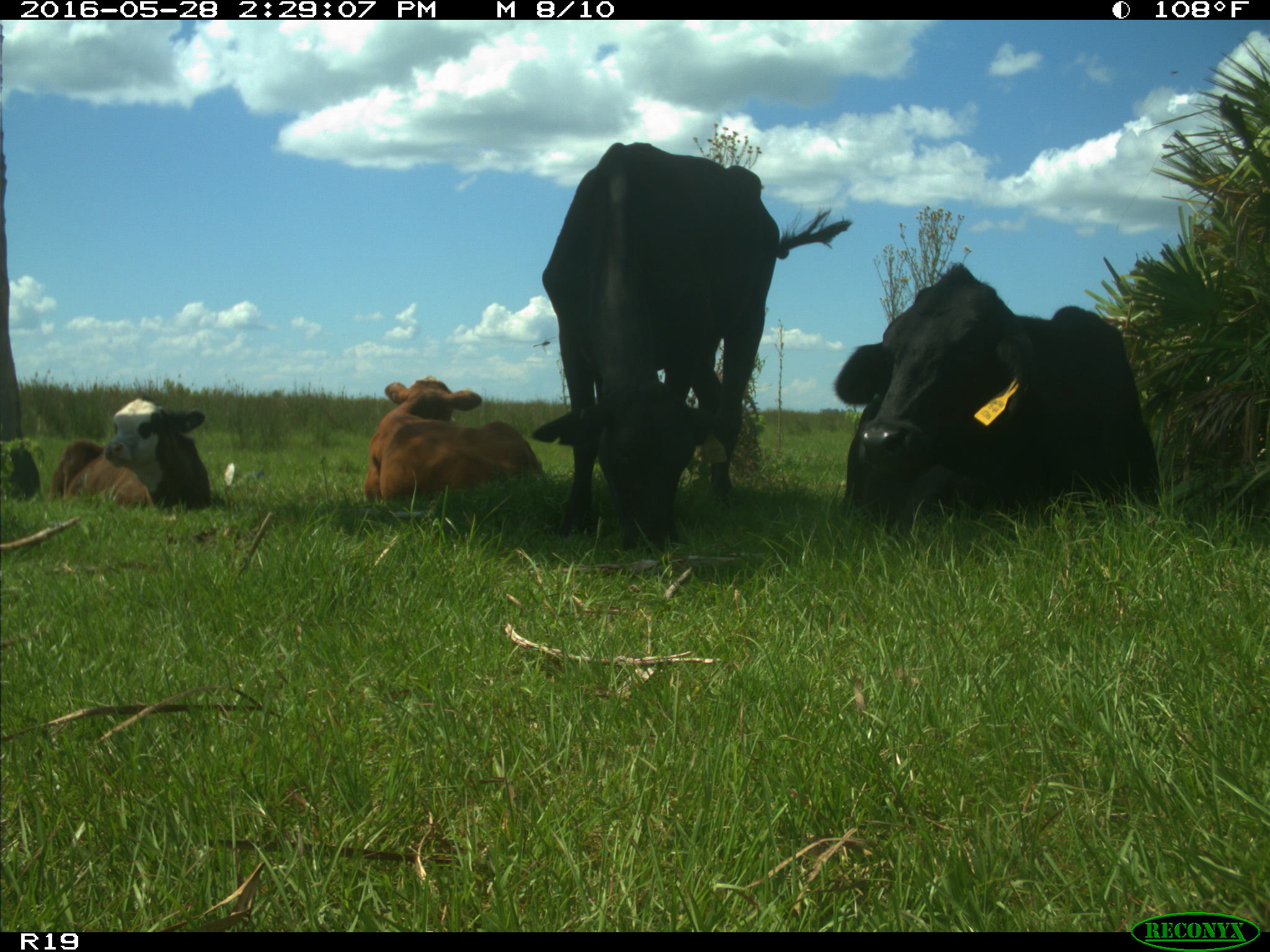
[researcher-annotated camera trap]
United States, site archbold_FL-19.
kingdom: Animalia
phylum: Chordata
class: Mammalia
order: Artiodactyla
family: Bovidae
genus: Bos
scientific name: Bos taurus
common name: domestic cow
Bos taurus (domestic cow).